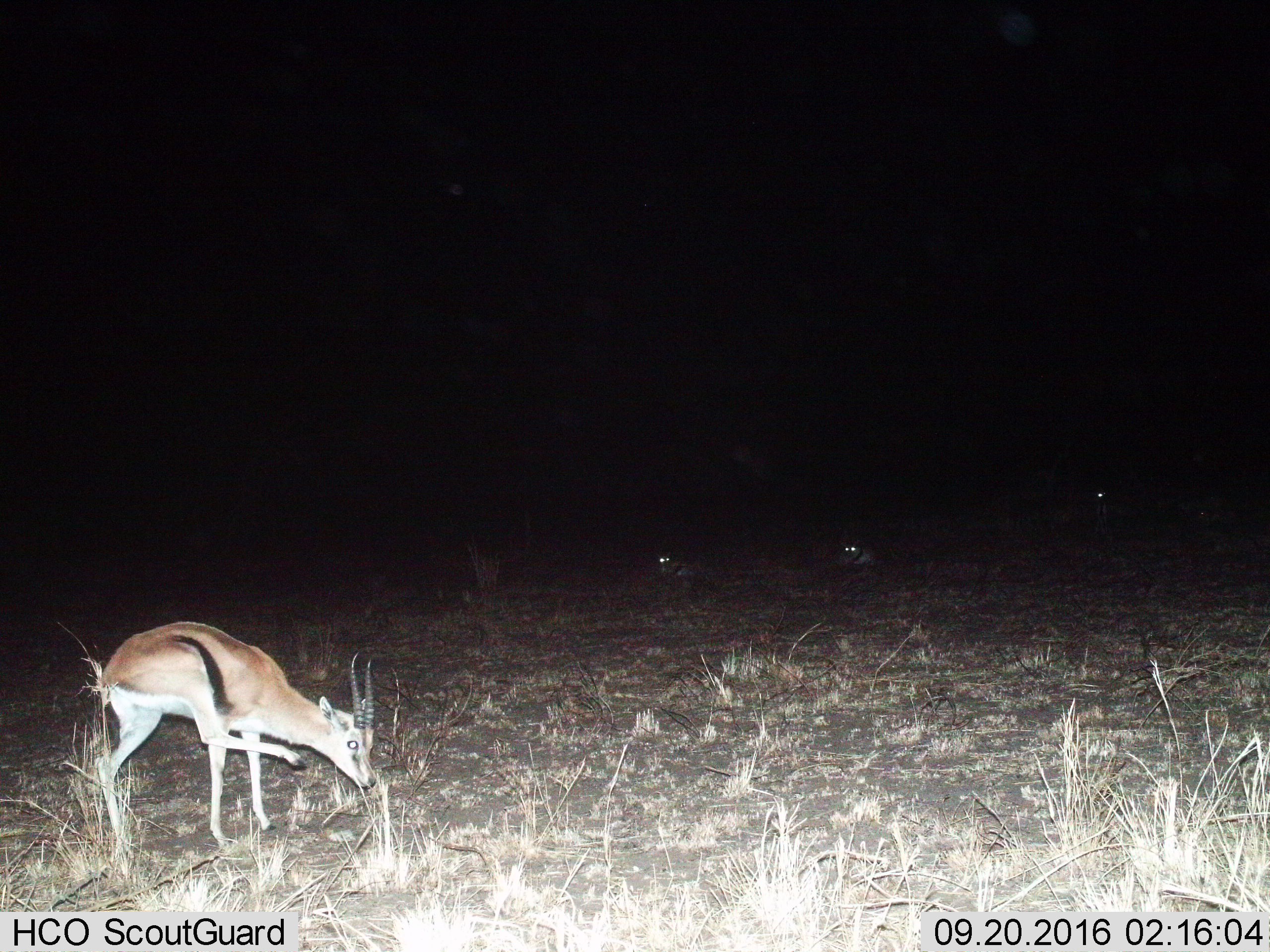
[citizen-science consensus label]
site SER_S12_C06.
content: unidentified animal